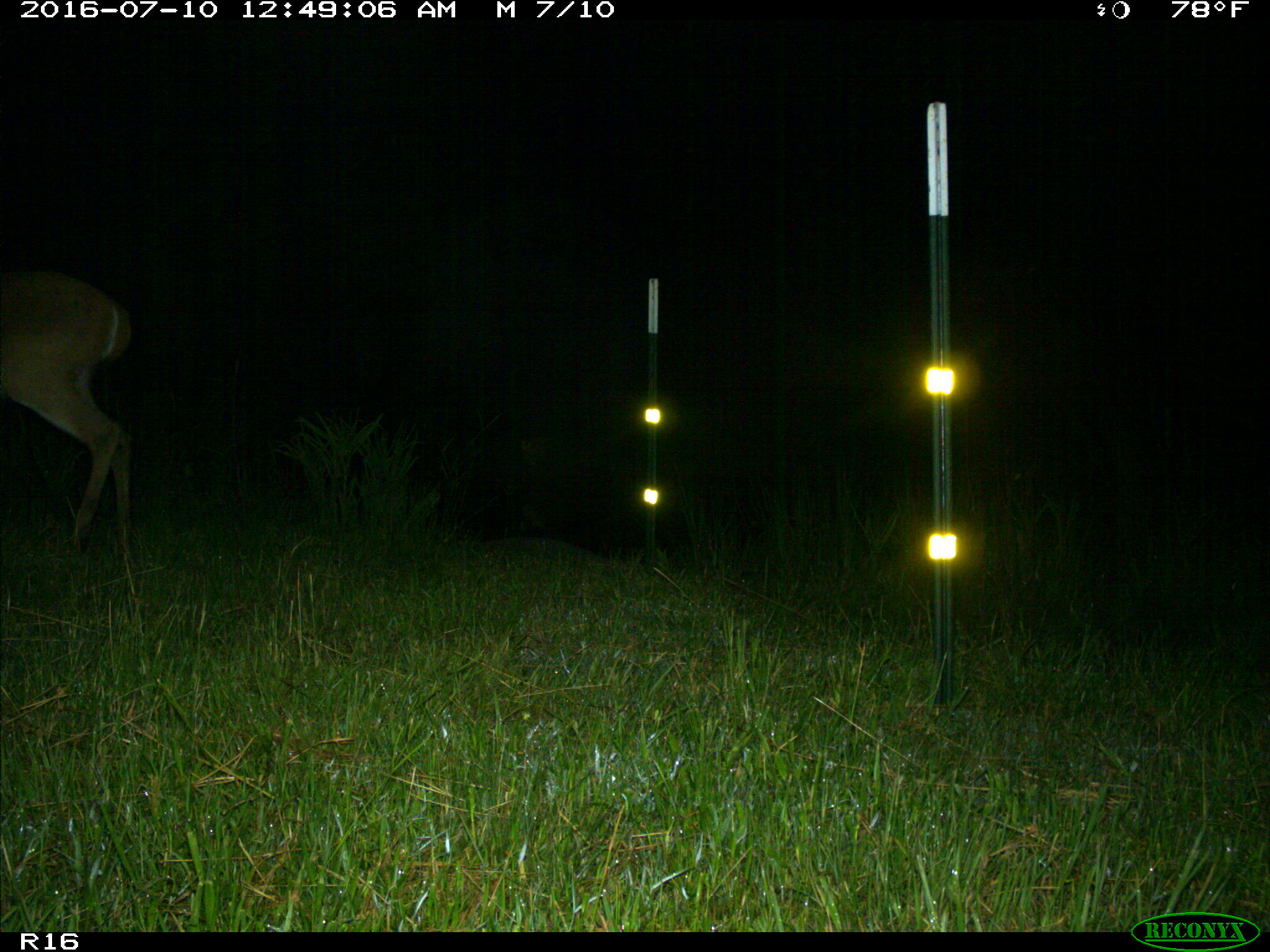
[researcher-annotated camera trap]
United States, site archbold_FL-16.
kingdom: Animalia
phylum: Chordata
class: Mammalia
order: Artiodactyla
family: Cervidae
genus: Odocoileus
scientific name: Odocoileus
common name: deer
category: unidentified deer